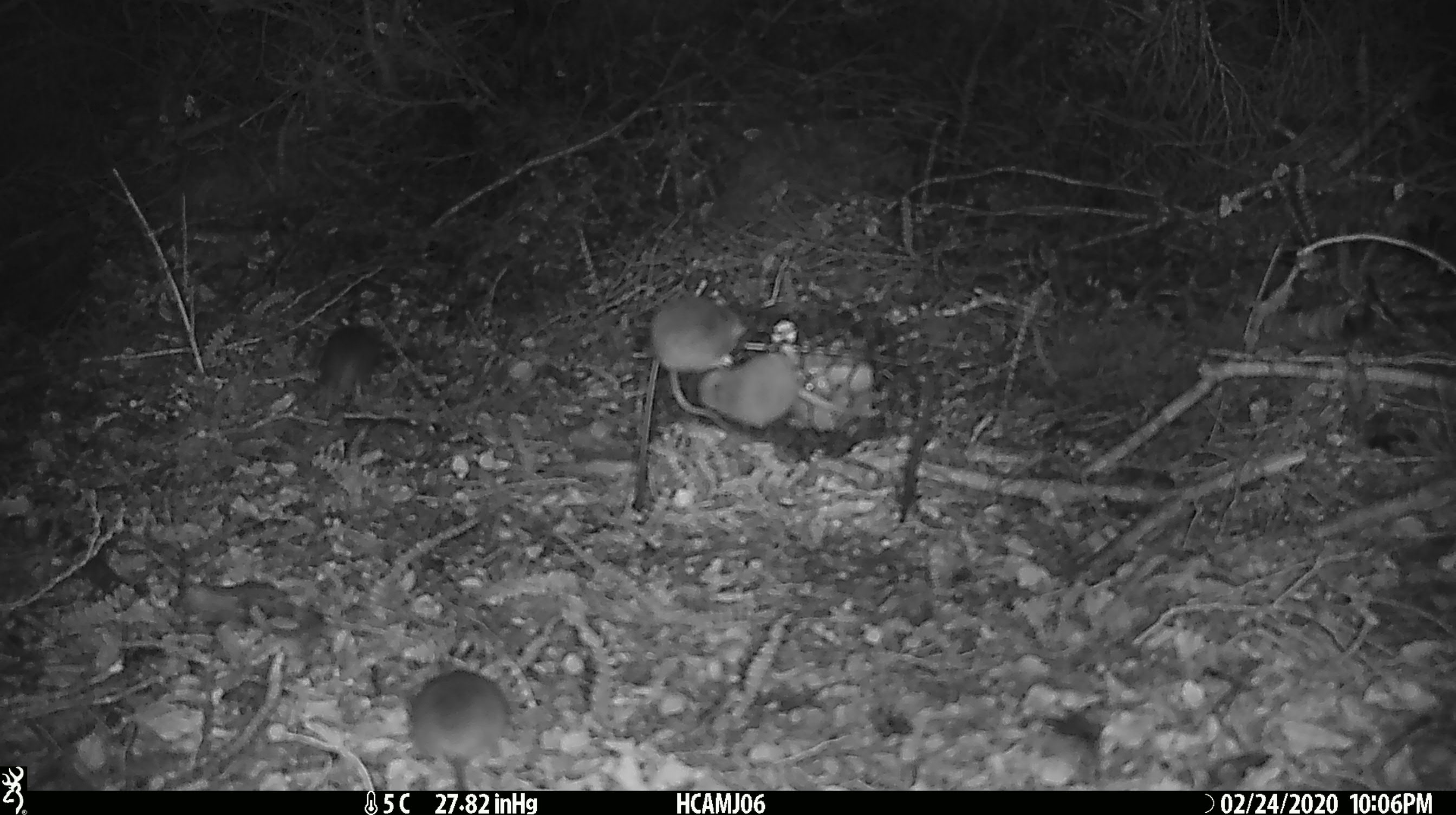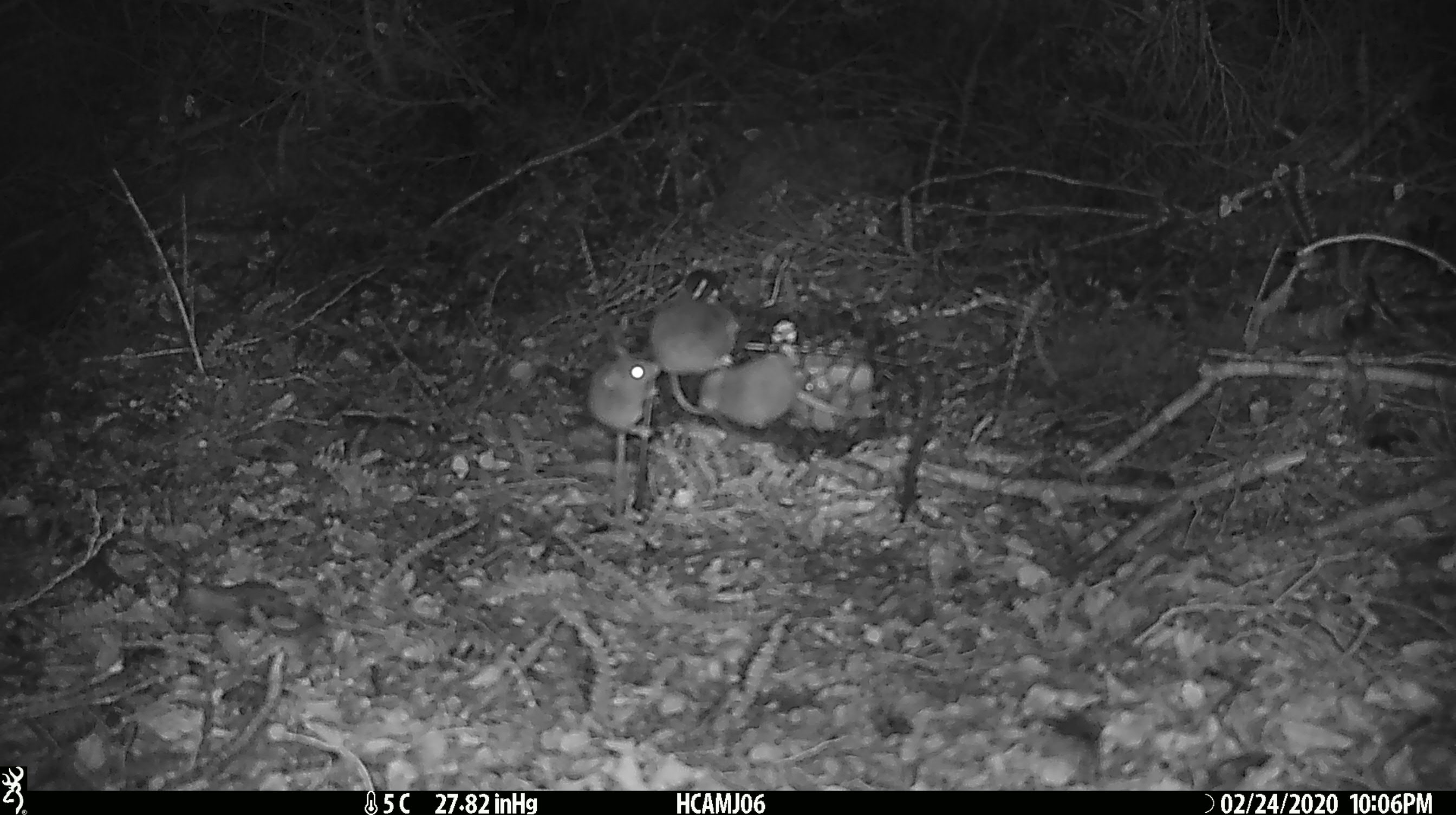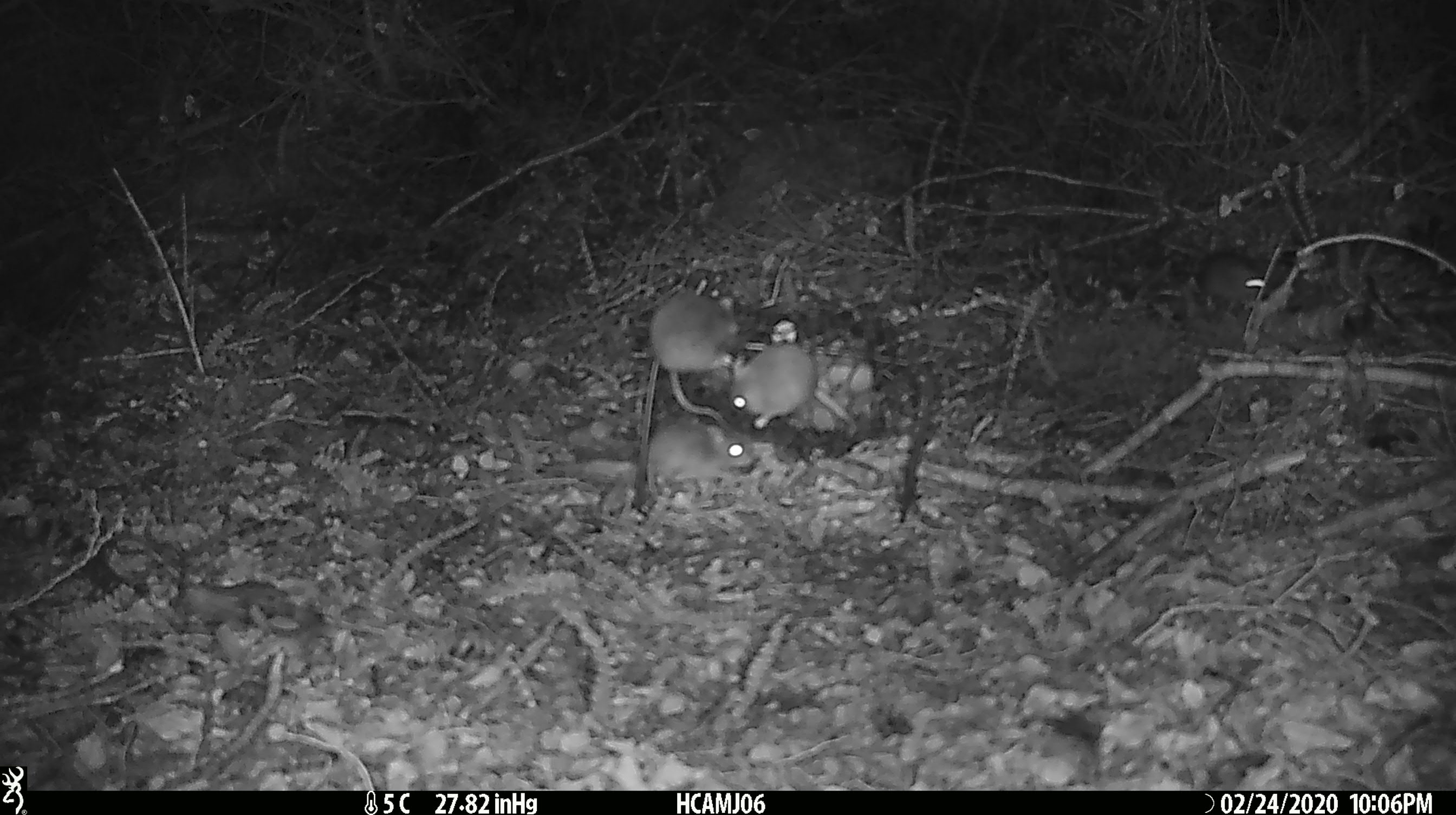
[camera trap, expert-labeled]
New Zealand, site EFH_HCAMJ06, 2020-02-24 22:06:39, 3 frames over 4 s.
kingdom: Animalia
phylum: Chordata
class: Mammalia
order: Rodentia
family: Muridae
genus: Mus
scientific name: Mus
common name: mouse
Mouse (Mus).